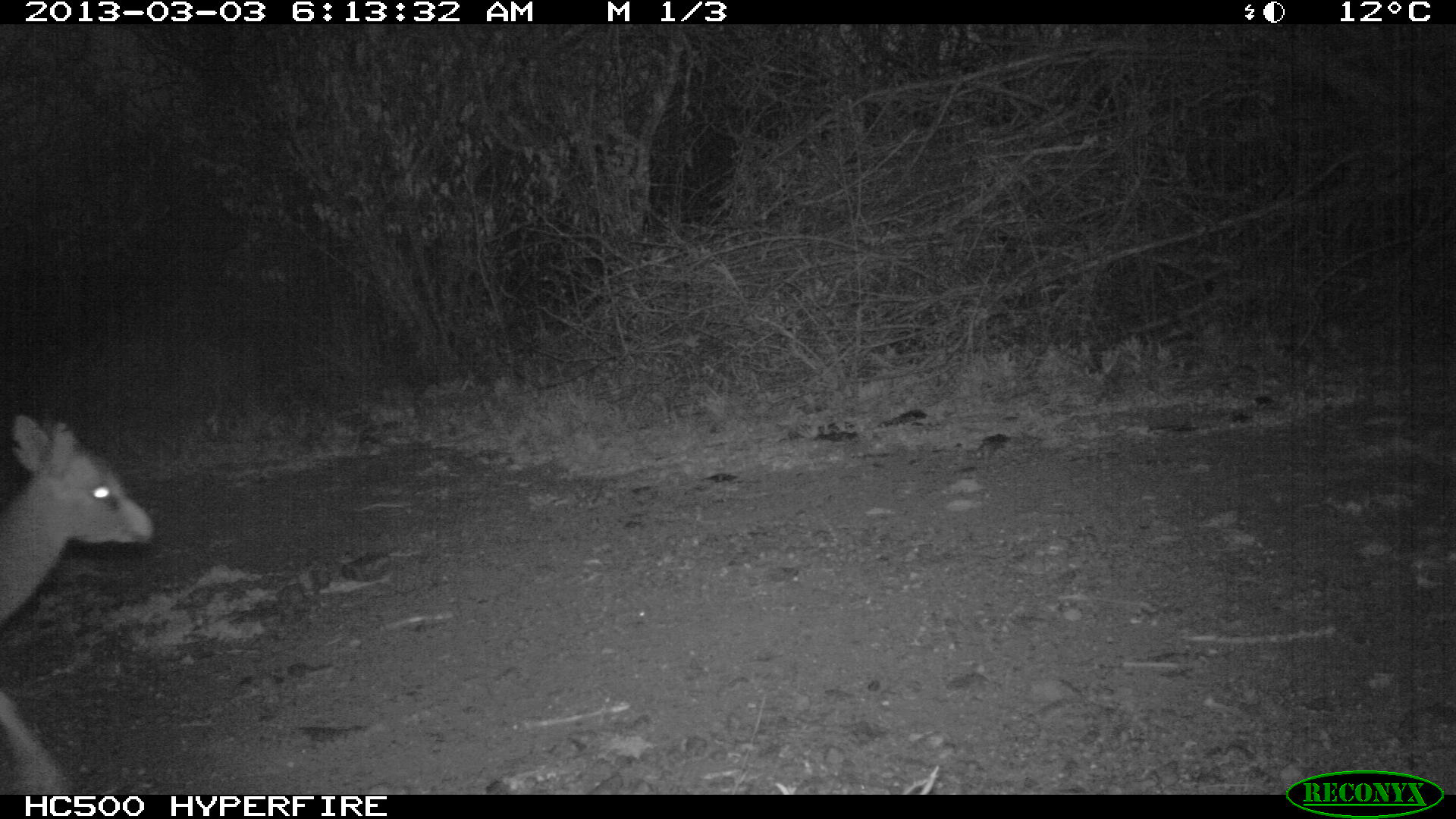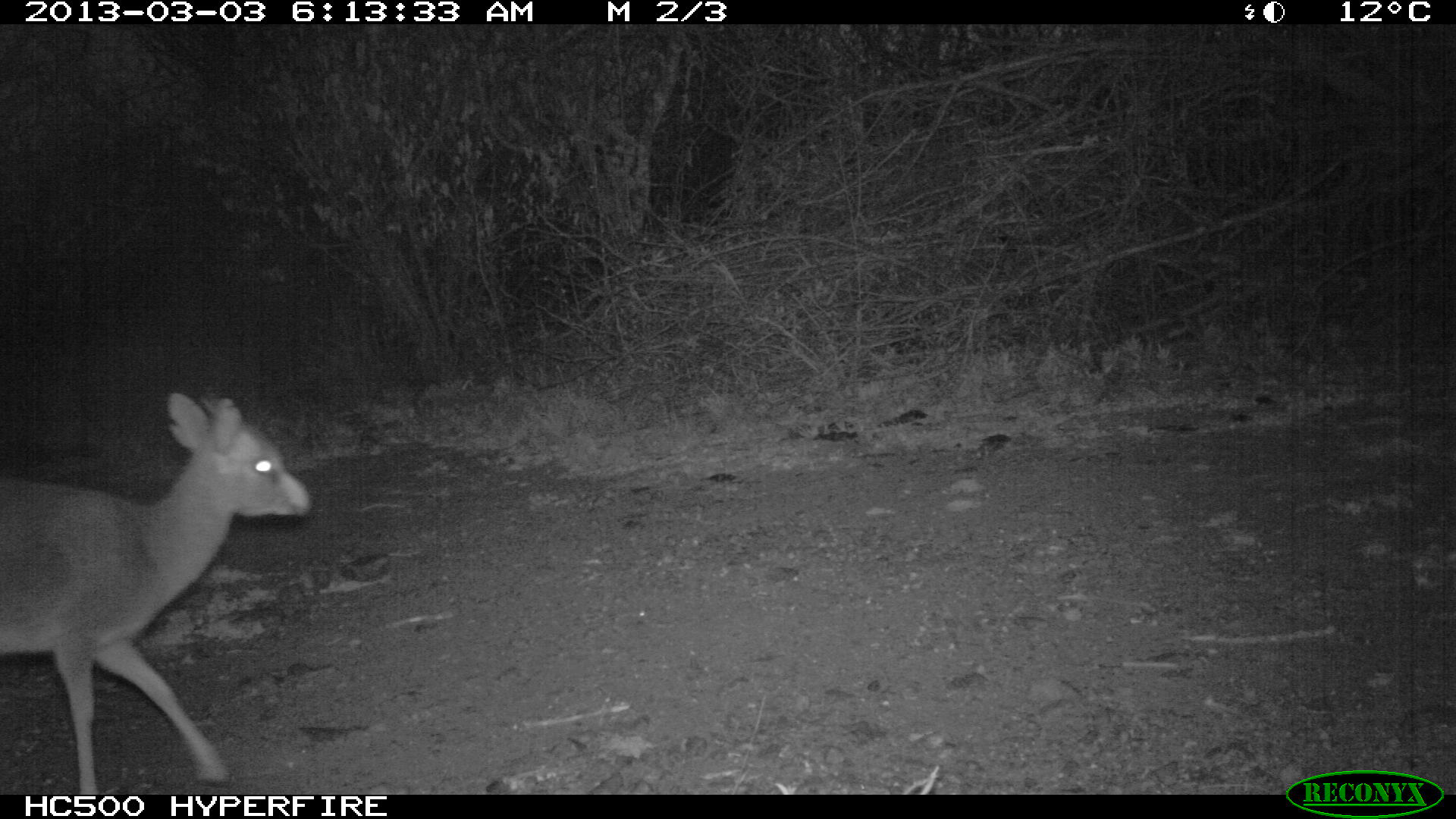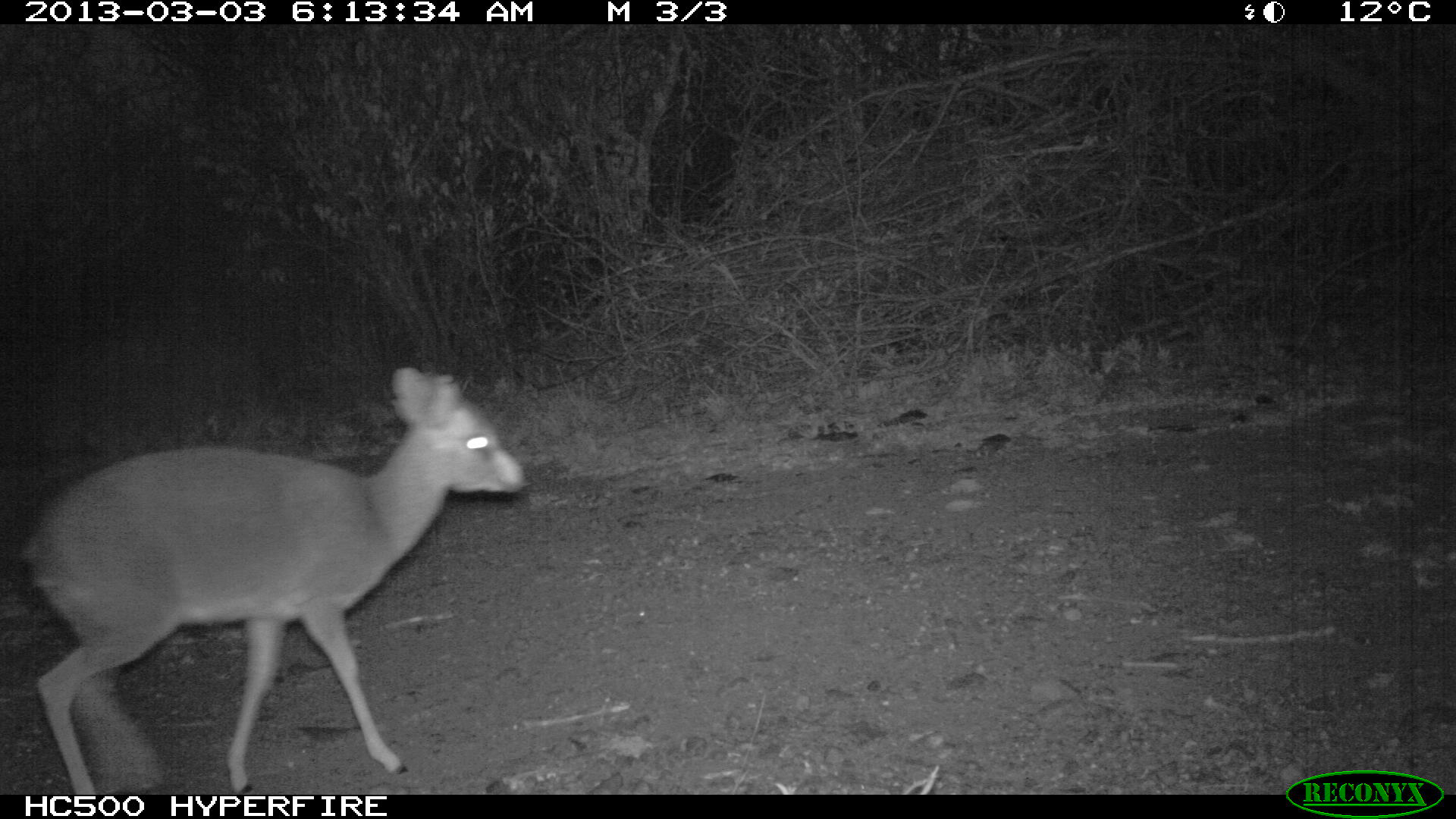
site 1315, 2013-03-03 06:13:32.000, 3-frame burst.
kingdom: Animalia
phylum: Chordata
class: Mammalia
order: Artiodactyla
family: Bovidae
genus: Madoqua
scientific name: Madoqua guentheri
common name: günther's dik-dik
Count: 1.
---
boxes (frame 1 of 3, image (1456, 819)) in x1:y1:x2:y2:
madoqua guentheri: 0:410:155:794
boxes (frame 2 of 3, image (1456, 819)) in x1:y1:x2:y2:
madoqua guentheri: 0:388:315:795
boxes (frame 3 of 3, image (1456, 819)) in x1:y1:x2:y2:
madoqua guentheri: 17:366:525:795